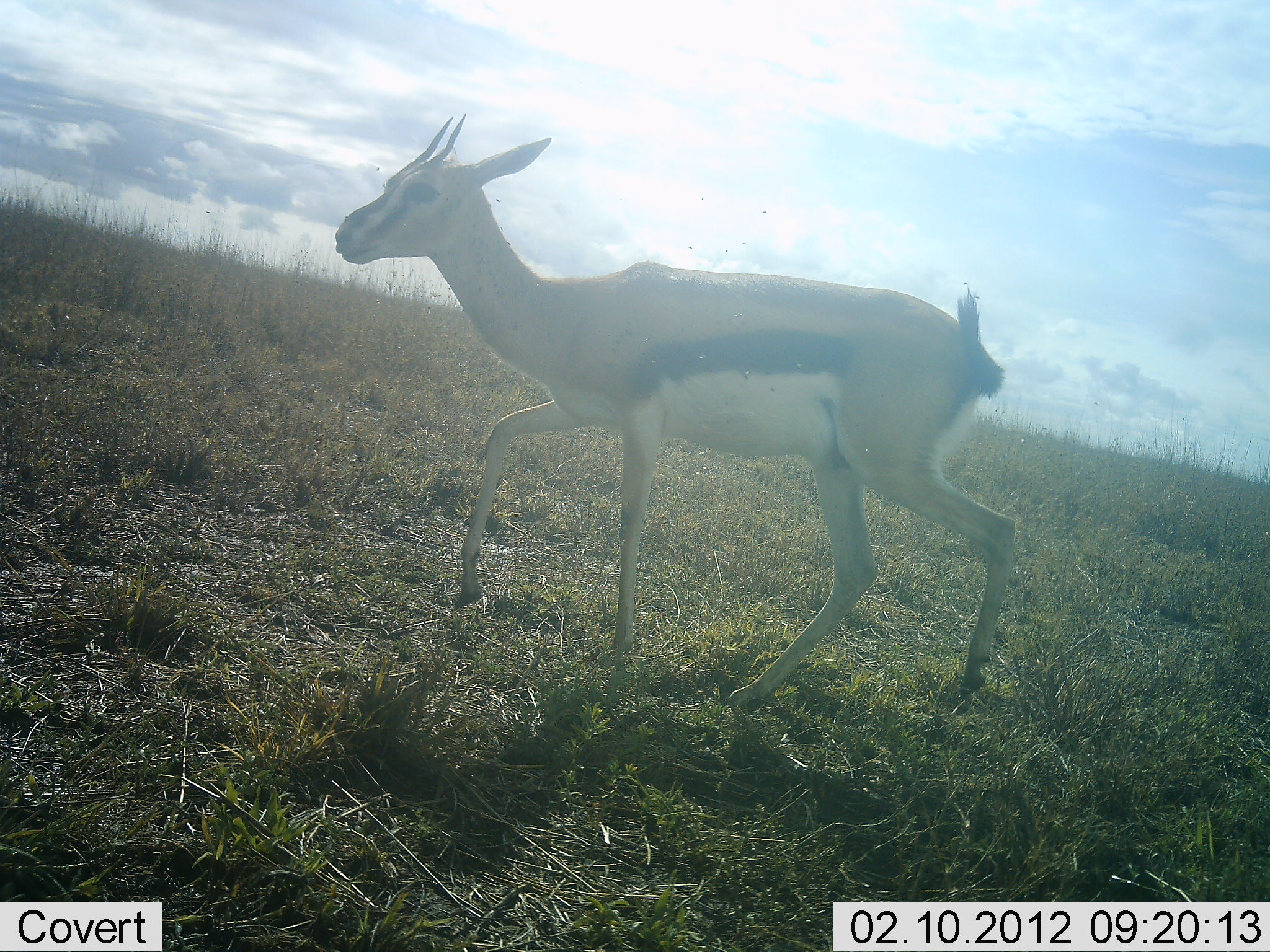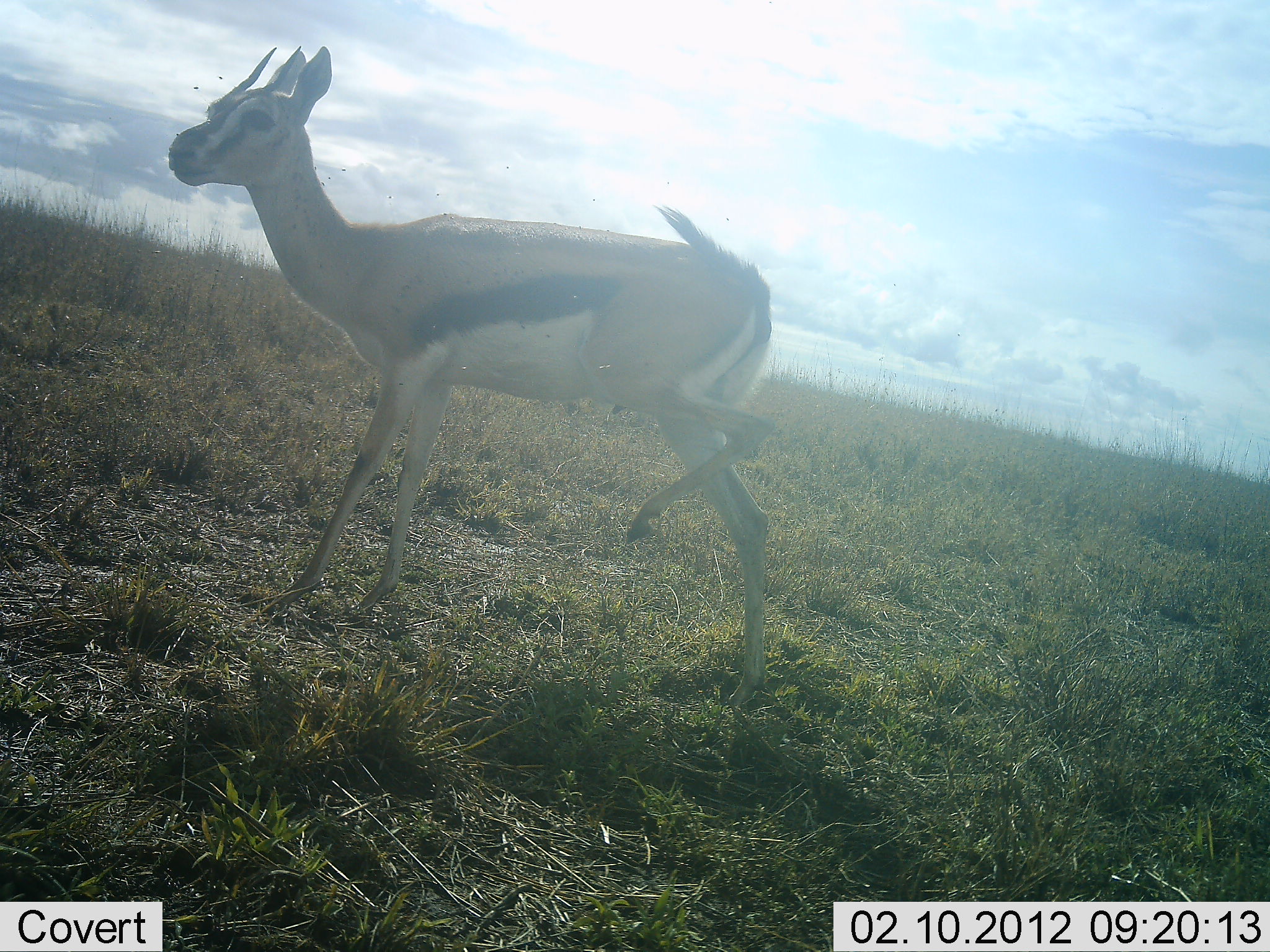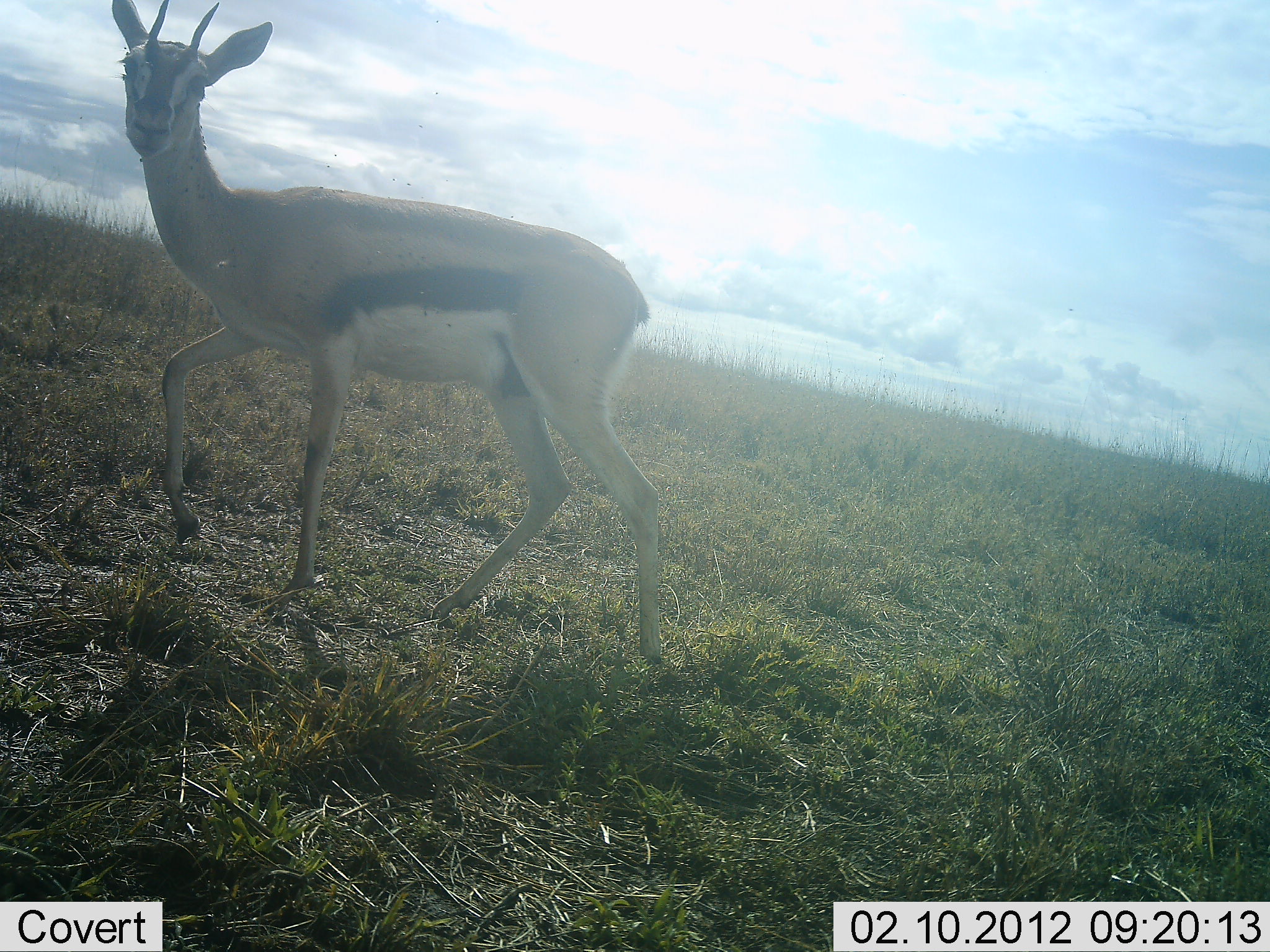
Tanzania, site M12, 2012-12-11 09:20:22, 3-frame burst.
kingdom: Animalia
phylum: Chordata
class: Mammalia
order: Artiodactyla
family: Bovidae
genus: Eudorcas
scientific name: Eudorcas thomsonii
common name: thomson's gazelle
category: gazellethomsons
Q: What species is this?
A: Gazellethomsons (thomson's gazelle) (Eudorcas thomsonii).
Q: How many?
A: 1.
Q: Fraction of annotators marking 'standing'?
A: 11%.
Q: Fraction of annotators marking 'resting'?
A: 0%.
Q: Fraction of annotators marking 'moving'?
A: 93%.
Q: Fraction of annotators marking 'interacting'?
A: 0%.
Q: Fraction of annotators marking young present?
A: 4%.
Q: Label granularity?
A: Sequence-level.